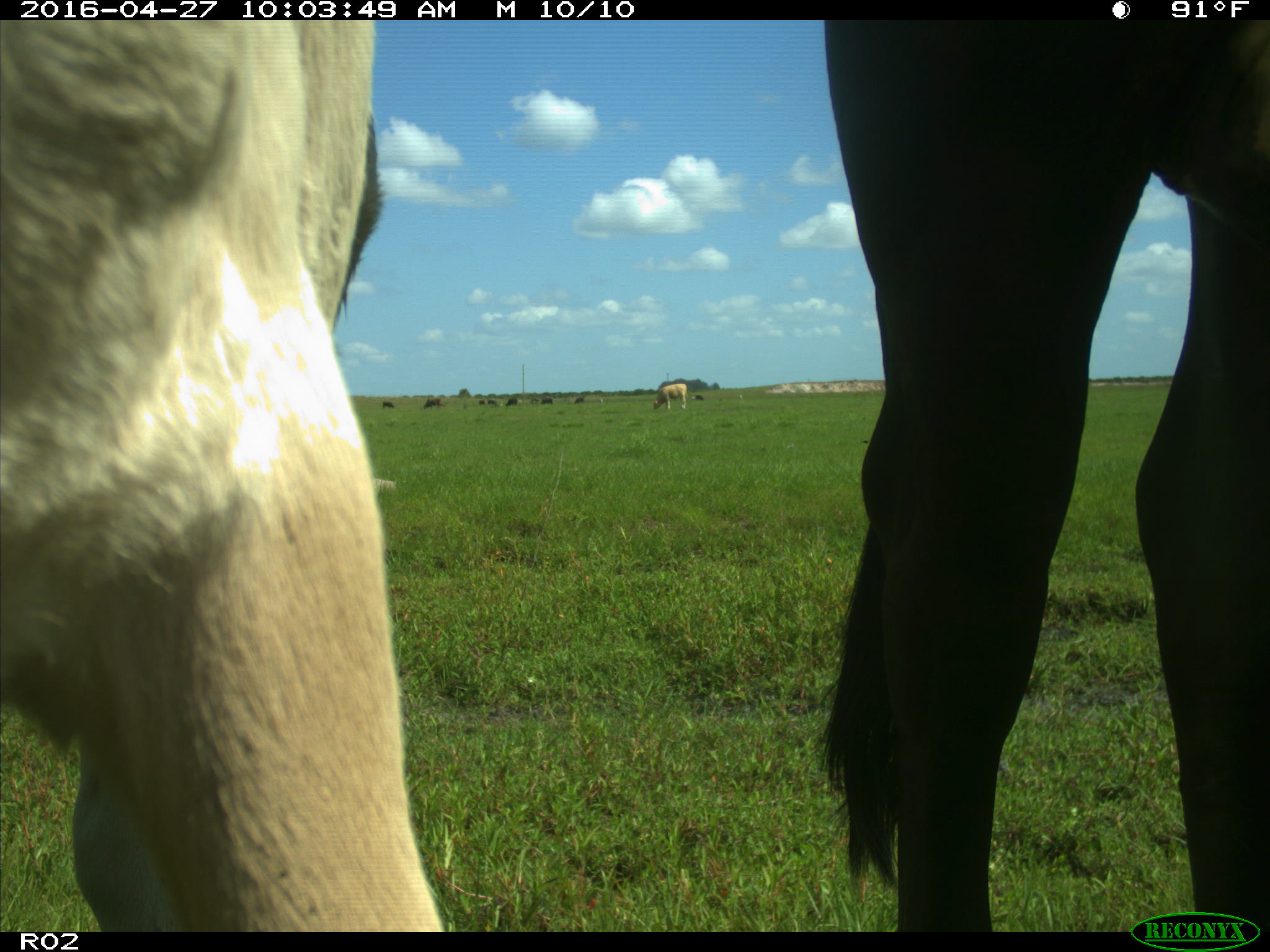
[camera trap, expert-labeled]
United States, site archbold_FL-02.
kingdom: Animalia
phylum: Chordata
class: Mammalia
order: Artiodactyla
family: Bovidae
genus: Bos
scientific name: Bos taurus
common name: domestic cow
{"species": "Bos taurus (domestic cow)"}